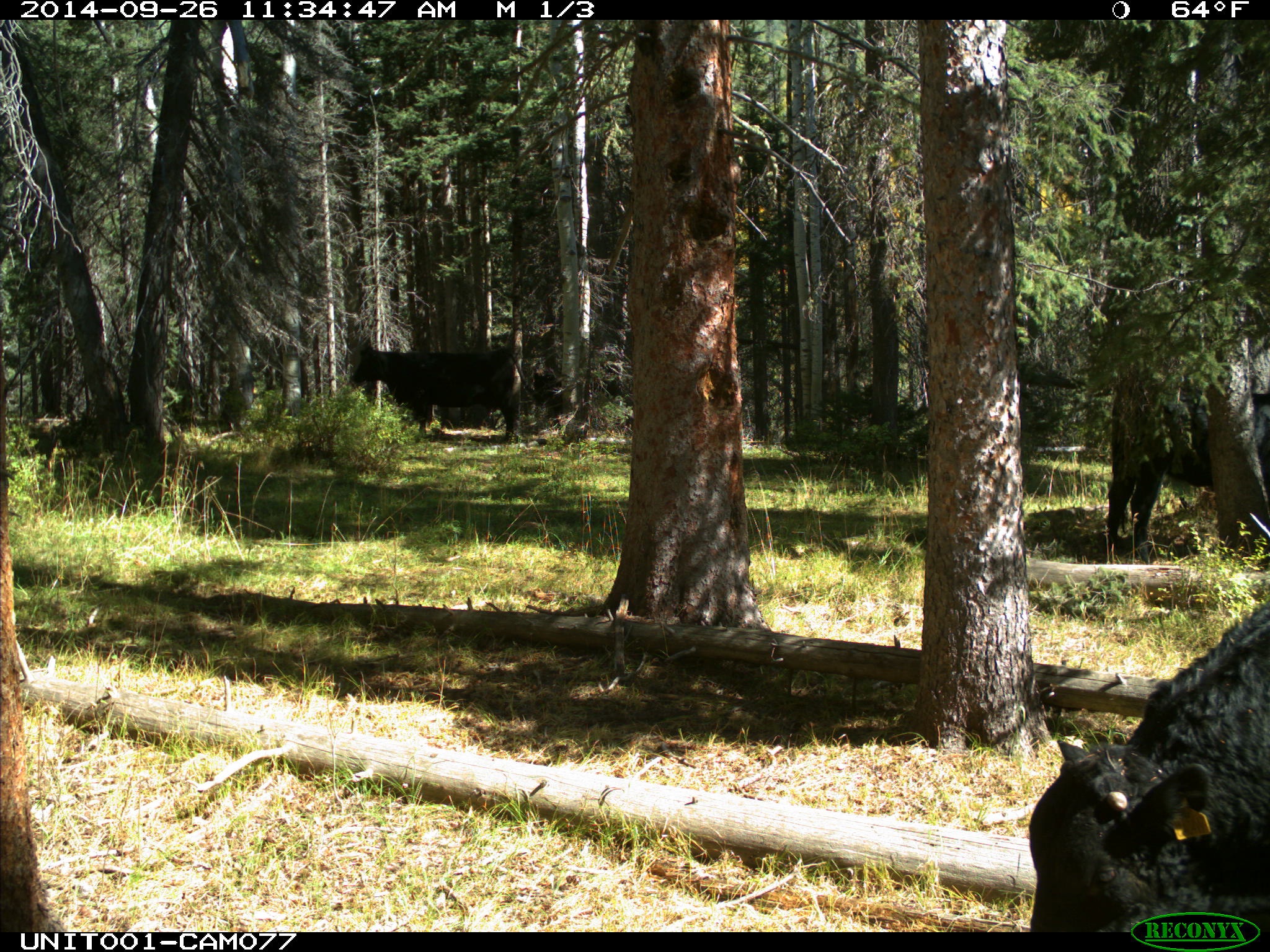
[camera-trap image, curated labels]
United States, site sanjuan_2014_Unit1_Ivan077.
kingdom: Animalia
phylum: Chordata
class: Mammalia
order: Artiodactyla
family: Bovidae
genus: Bos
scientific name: Bos taurus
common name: domestic cow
Bos taurus (domestic cow).